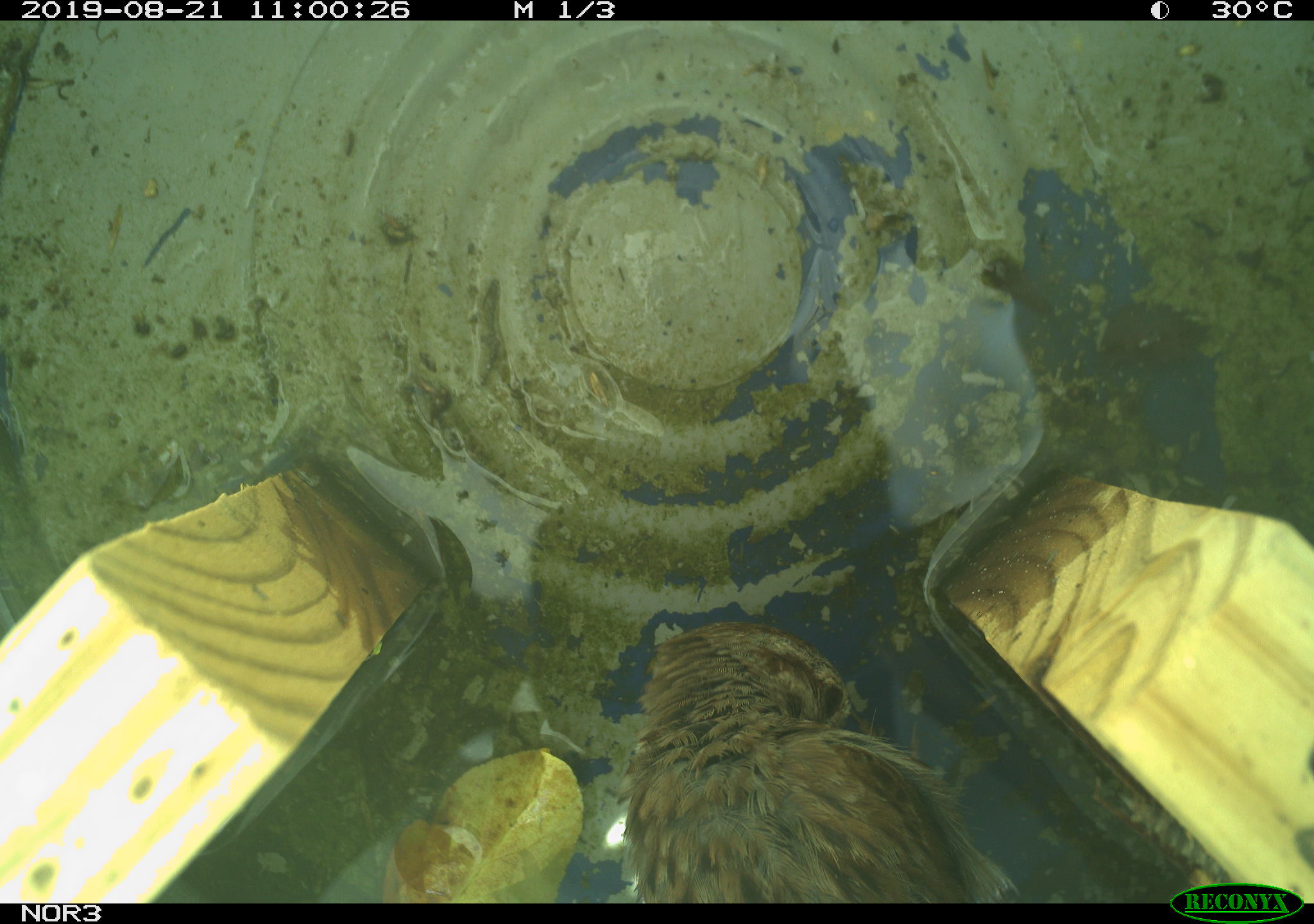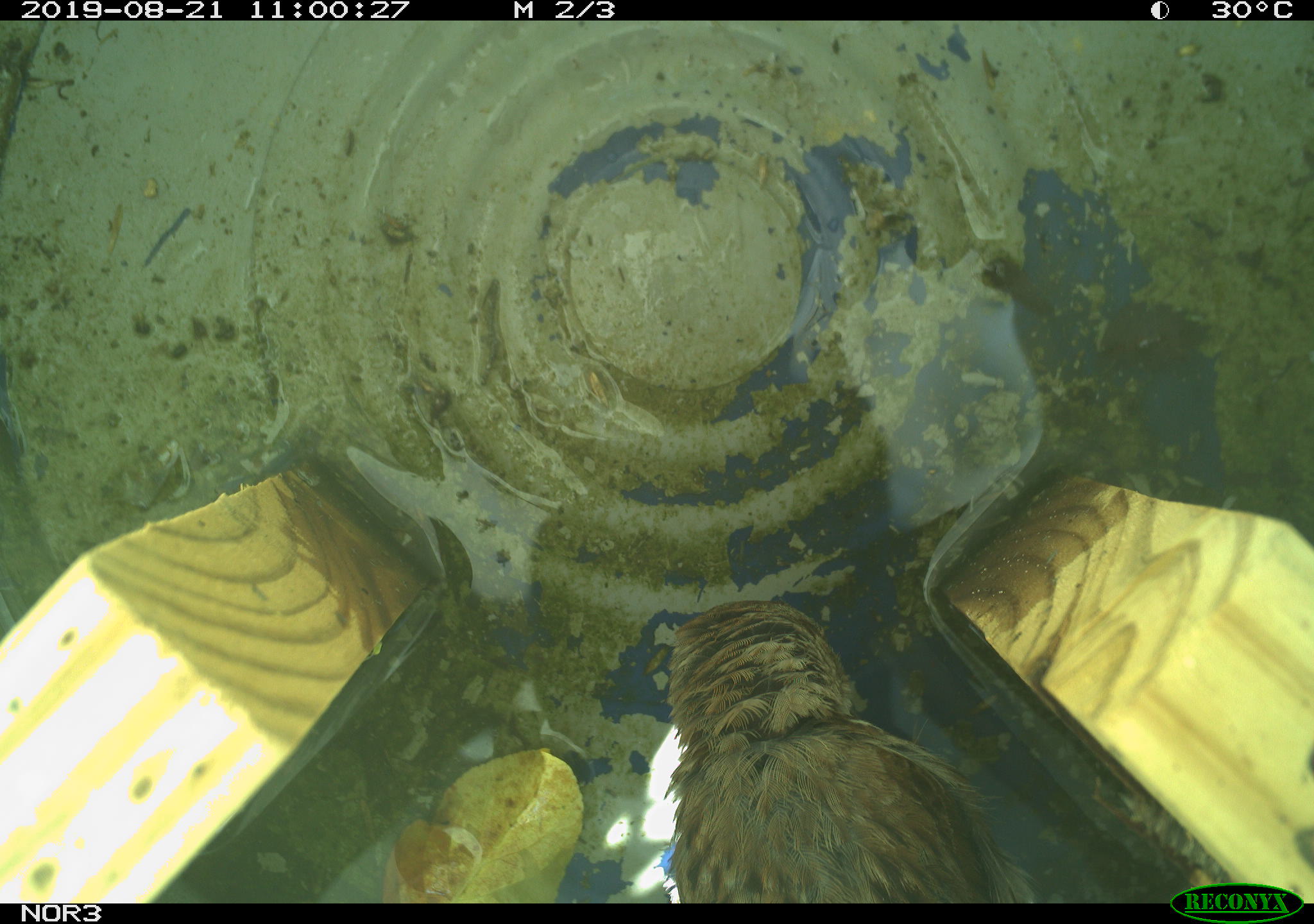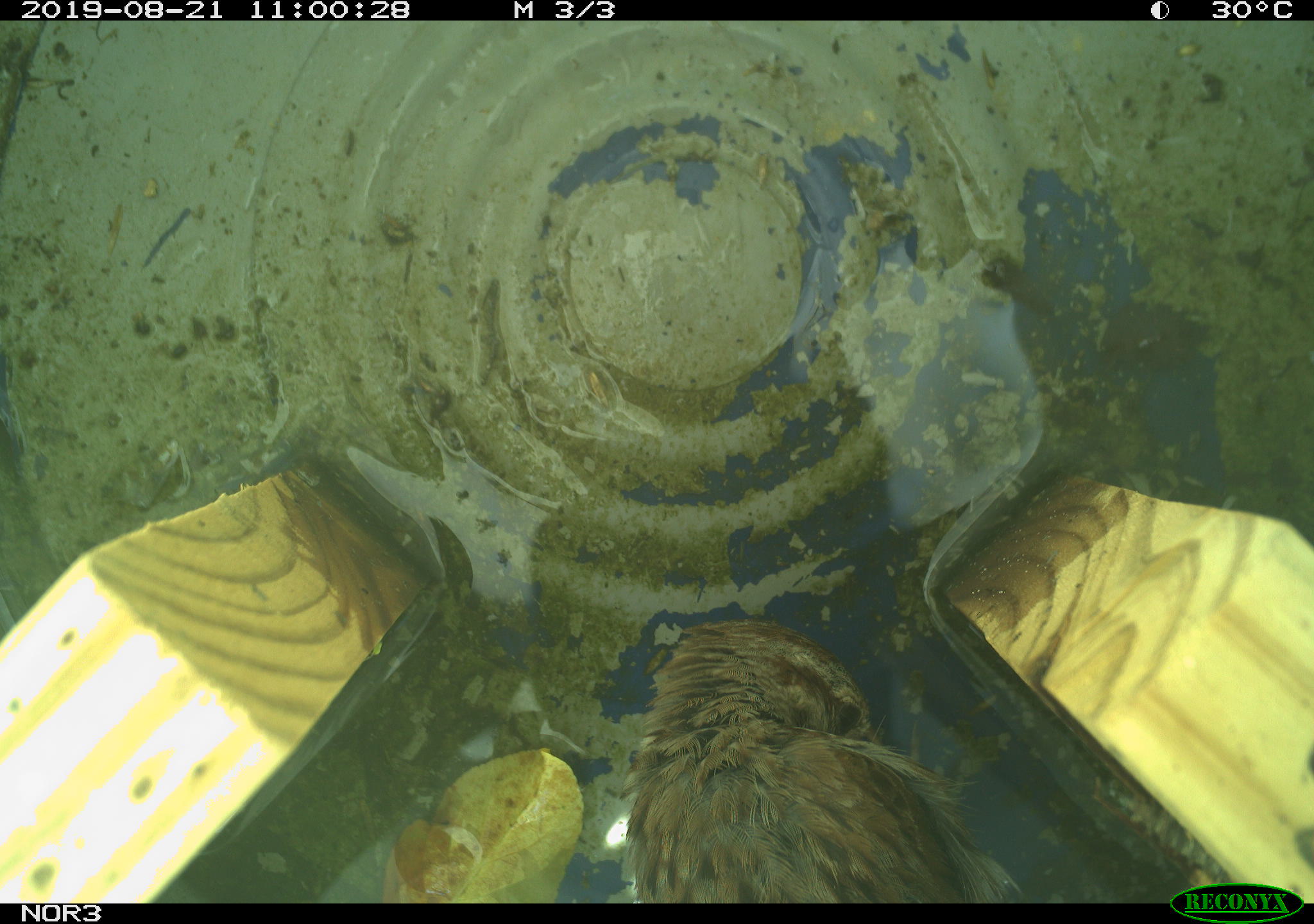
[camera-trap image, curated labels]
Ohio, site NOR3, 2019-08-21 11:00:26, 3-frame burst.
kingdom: Animalia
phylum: Chordata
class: Aves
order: Passeriformes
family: Passerellidae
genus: Melospiza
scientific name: Melospiza melodia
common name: song sparrow